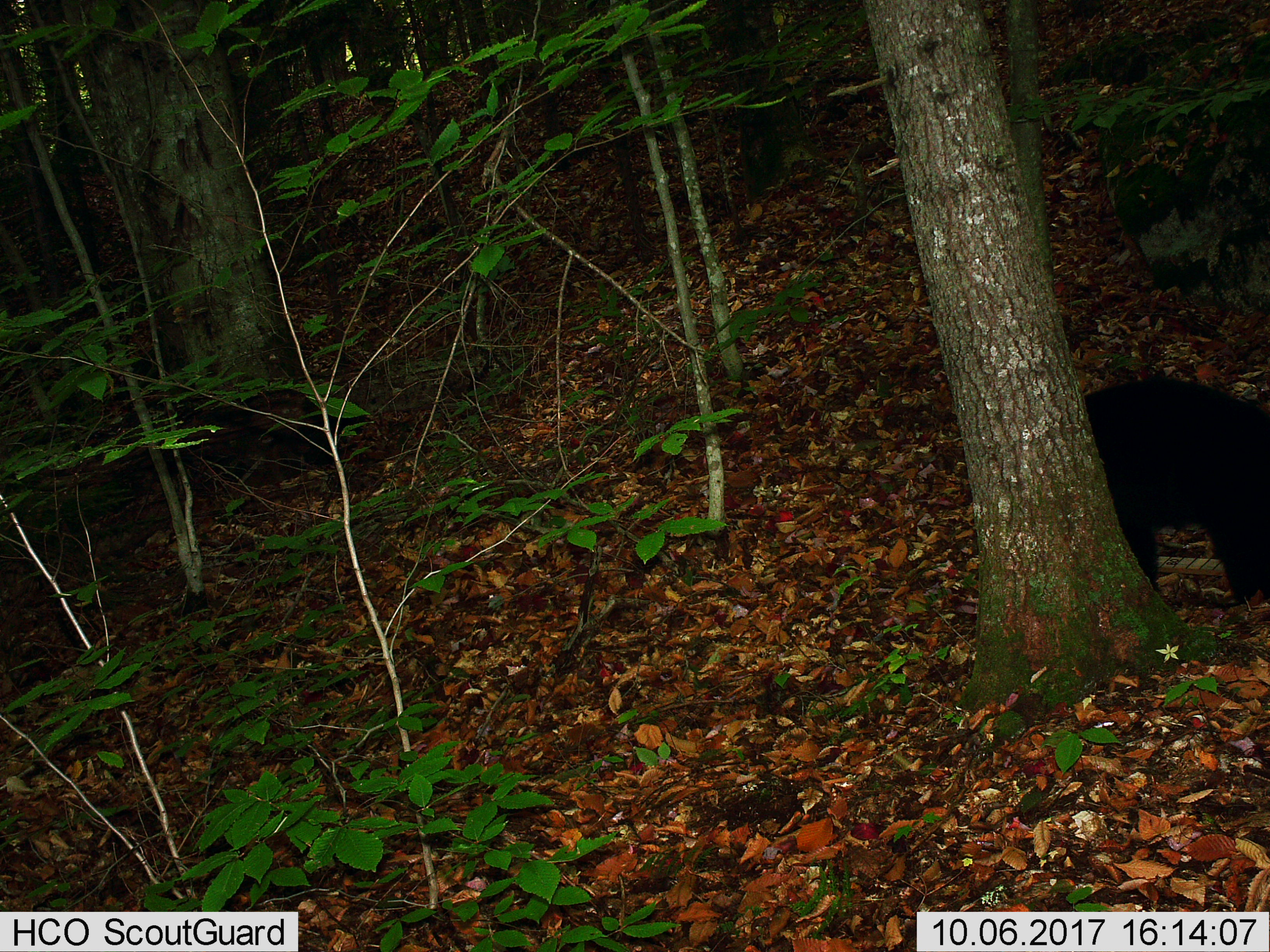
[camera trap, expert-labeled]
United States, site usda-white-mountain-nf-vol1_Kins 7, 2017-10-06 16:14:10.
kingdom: Animalia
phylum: Chordata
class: Mammalia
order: Carnivora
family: Ursidae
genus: Ursus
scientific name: Ursus americanus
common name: black bear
Black bear (Ursus americanus).